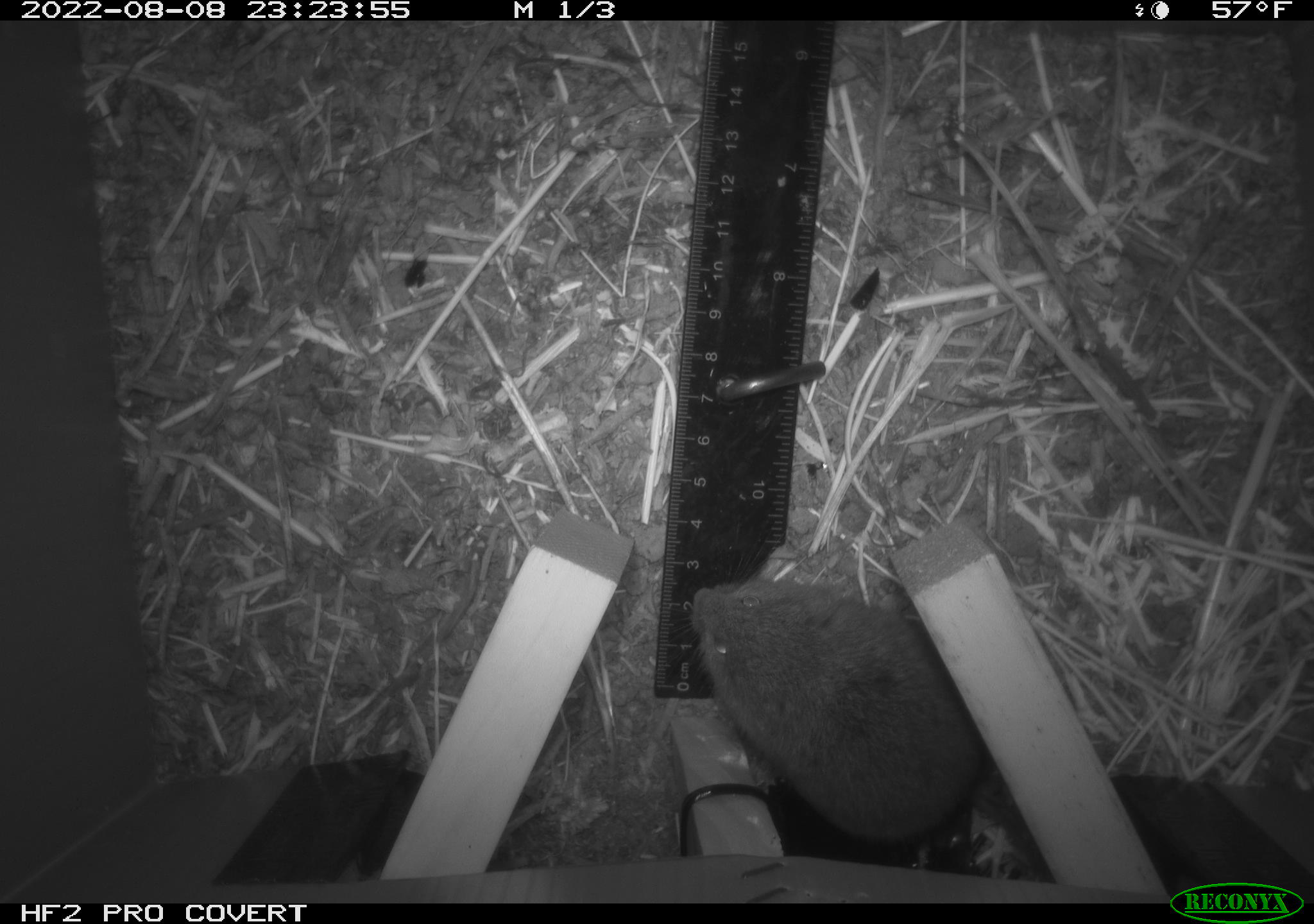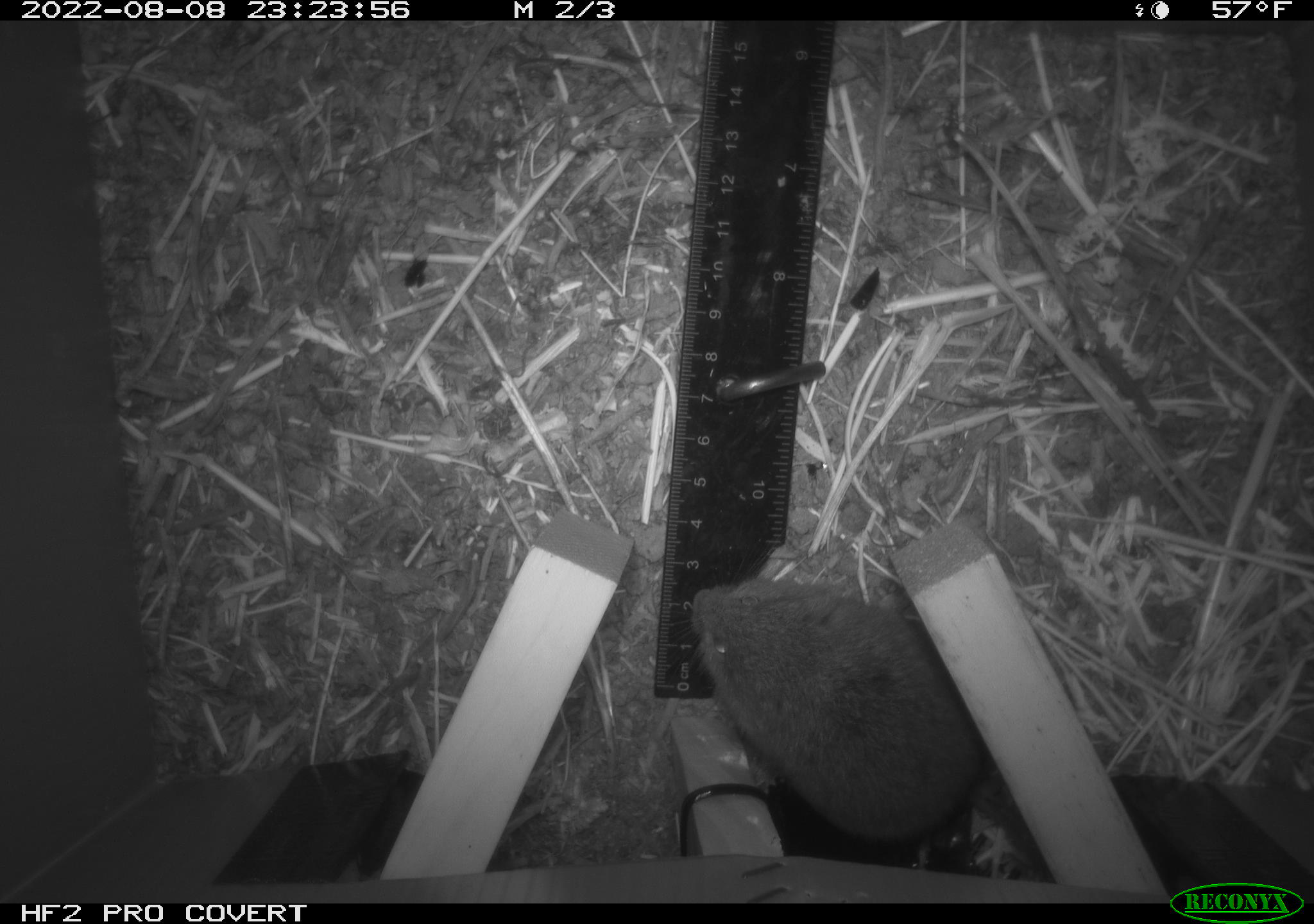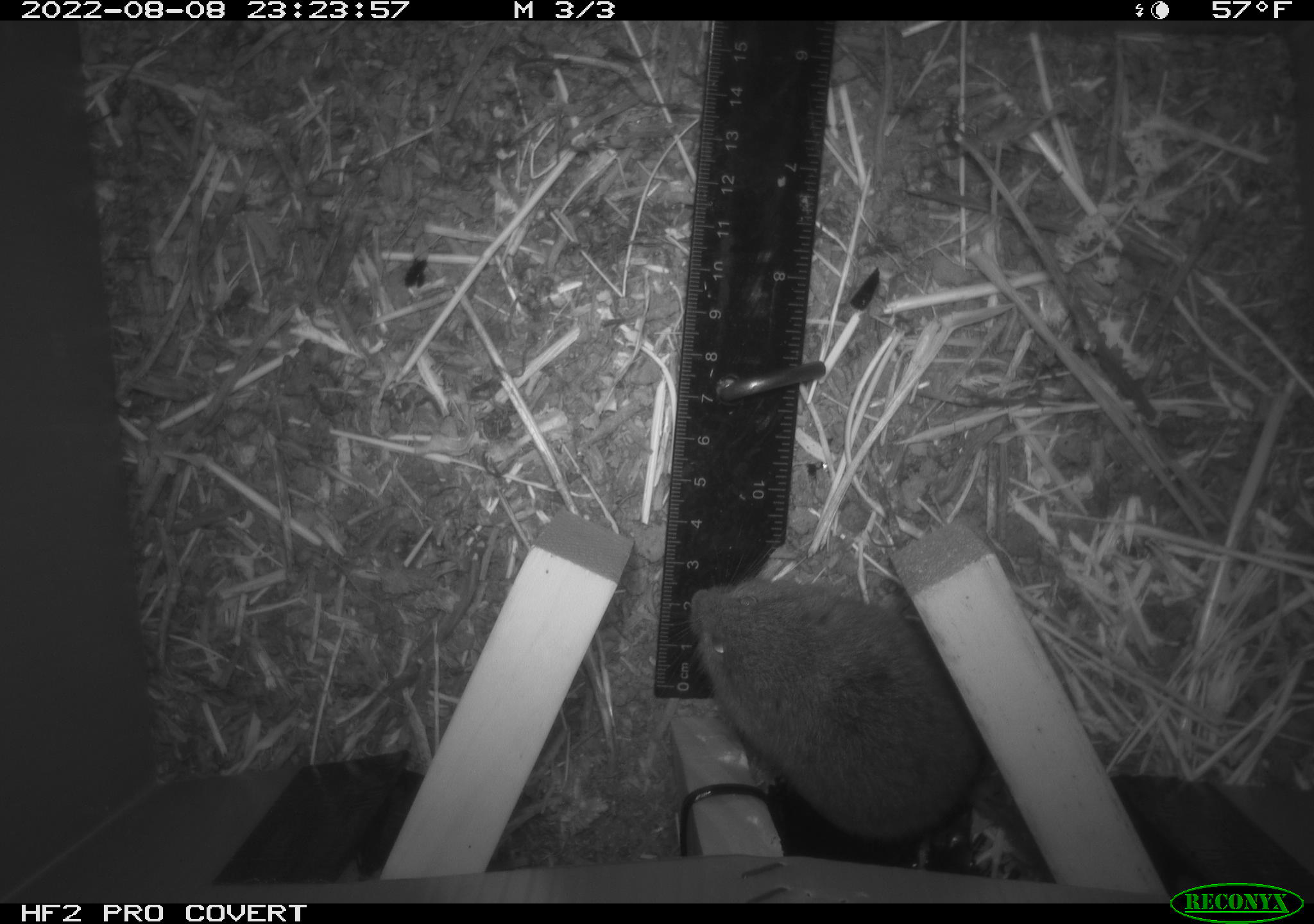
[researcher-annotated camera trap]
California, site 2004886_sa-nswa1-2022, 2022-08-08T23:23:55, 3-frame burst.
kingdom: Animalia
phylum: Chordata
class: Mammalia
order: Rodentia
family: Cricetidae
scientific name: Cricetidae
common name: hamsters, voles, lemmings, and allies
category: cricetidae family